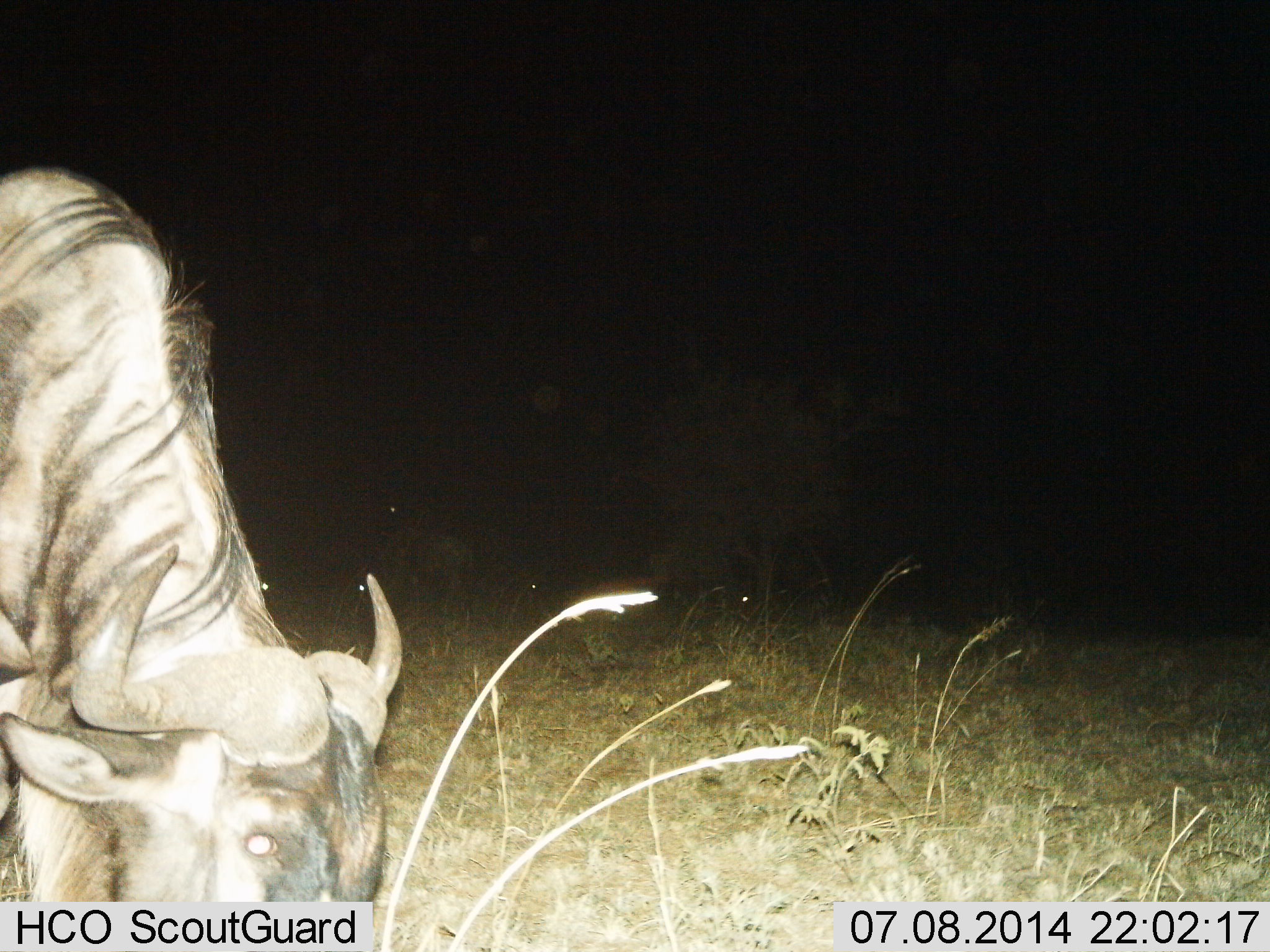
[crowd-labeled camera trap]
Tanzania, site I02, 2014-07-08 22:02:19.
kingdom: Animalia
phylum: Chordata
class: Mammalia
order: Artiodactyla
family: Bovidae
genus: Connochaetes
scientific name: Connochaetes taurinus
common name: blue wildebeest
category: wildebeest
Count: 1.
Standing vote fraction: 10%.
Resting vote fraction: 0%.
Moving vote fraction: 0%.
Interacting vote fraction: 0%.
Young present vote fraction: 0%.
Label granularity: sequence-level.